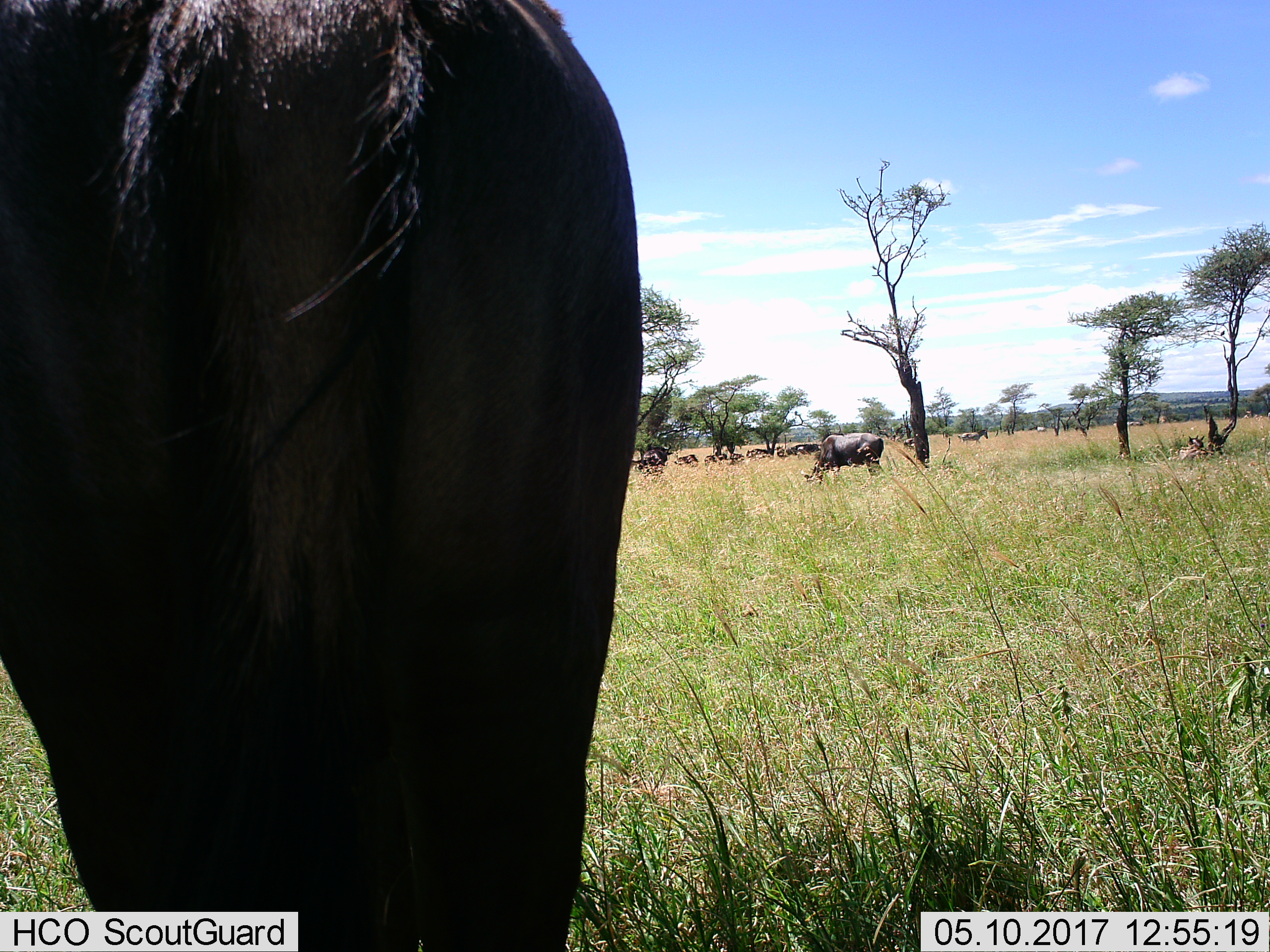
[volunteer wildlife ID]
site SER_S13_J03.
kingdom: Animalia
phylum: Chordata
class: Mammalia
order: Artiodactyla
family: Bovidae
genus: Connochaetes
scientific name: Connochaetes taurinus taurinus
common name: blue wildebeest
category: wildebeestblue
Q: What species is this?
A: Wildebeestblue (blue wildebeest) (Connochaetes taurinus taurinus).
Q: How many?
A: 11-50.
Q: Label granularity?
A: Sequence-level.